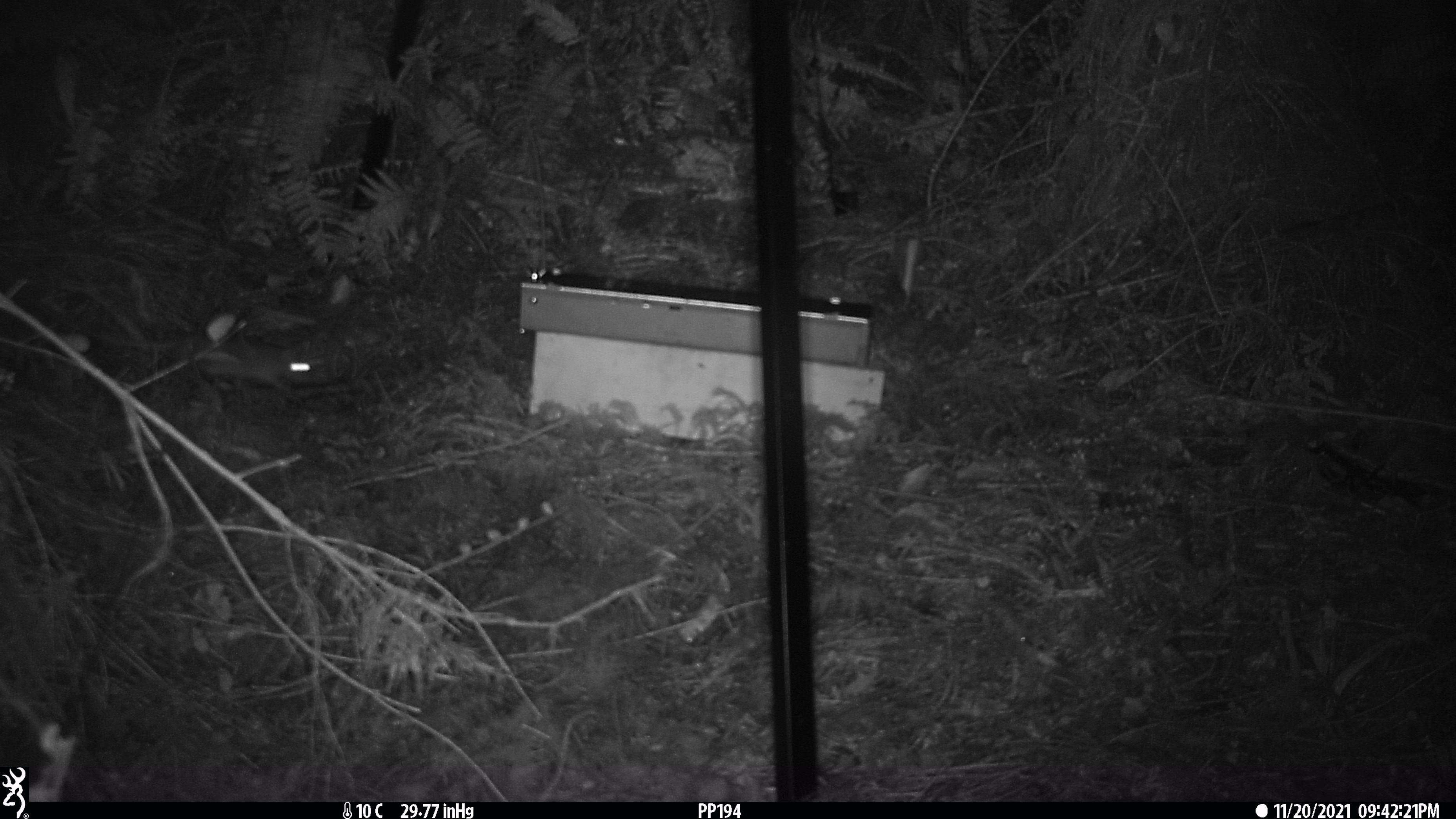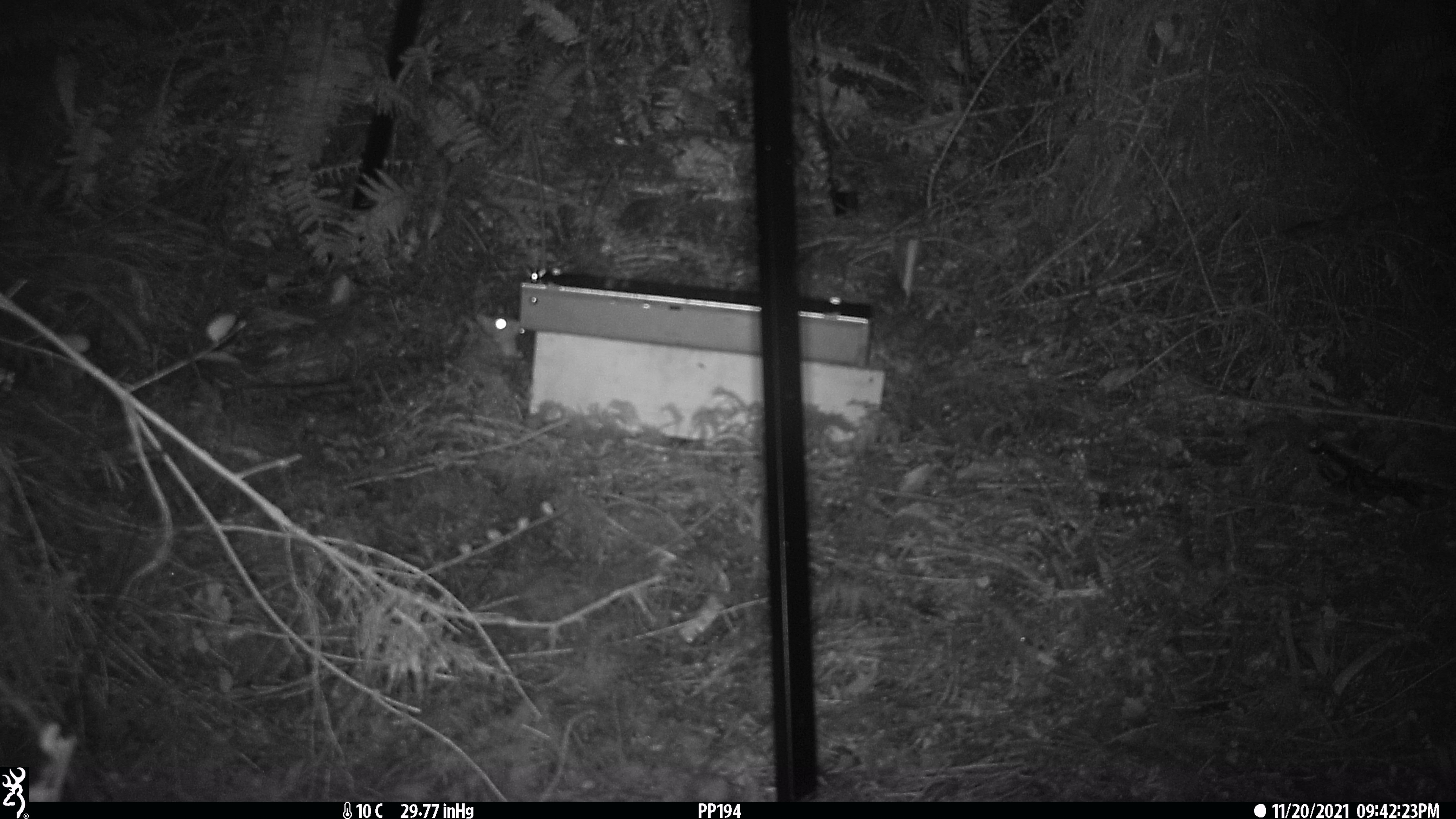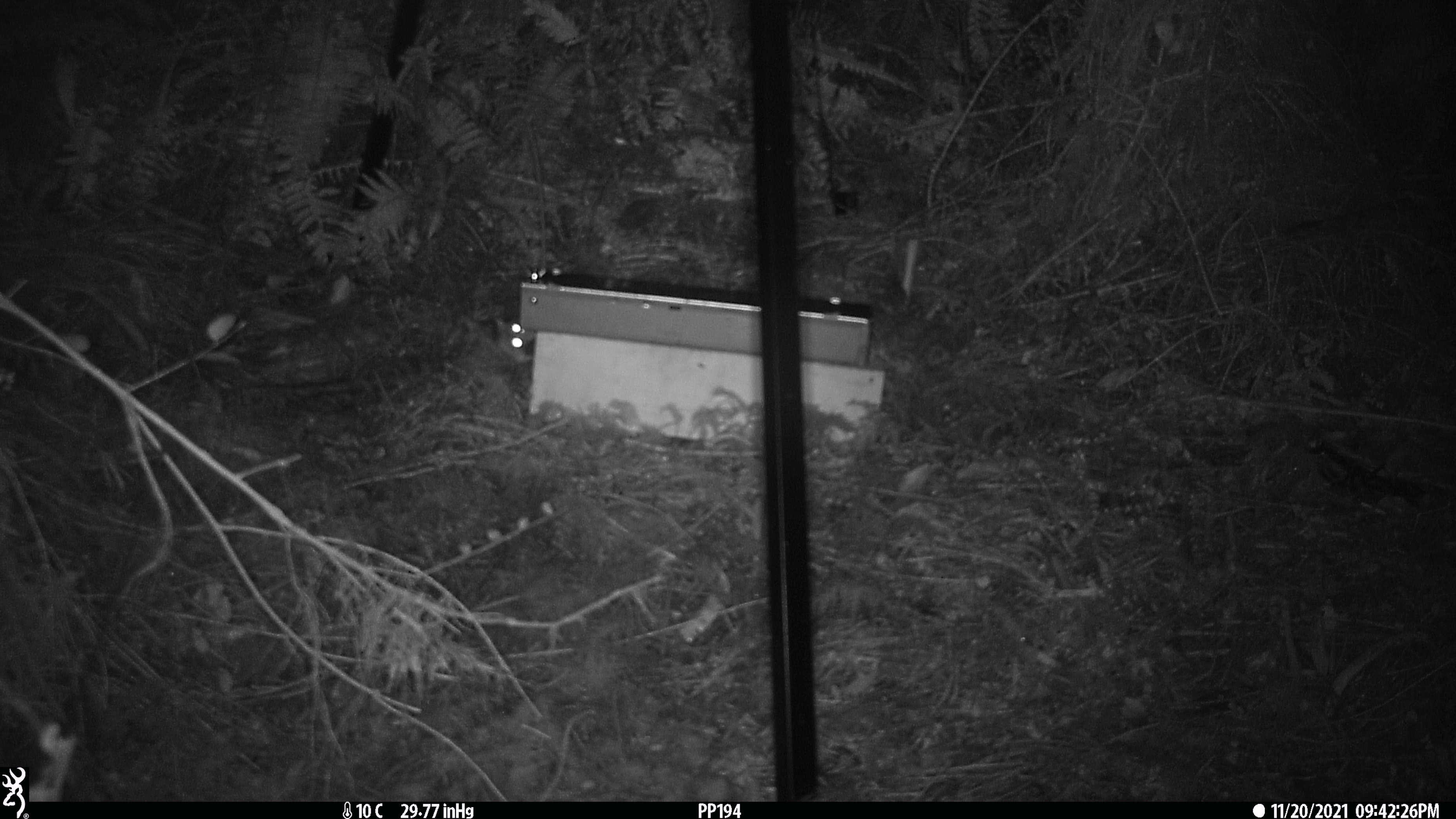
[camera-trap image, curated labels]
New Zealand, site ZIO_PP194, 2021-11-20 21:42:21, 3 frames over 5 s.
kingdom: Animalia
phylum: Chordata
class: Mammalia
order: Rodentia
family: Muridae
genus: Rattus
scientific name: Rattus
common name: rat